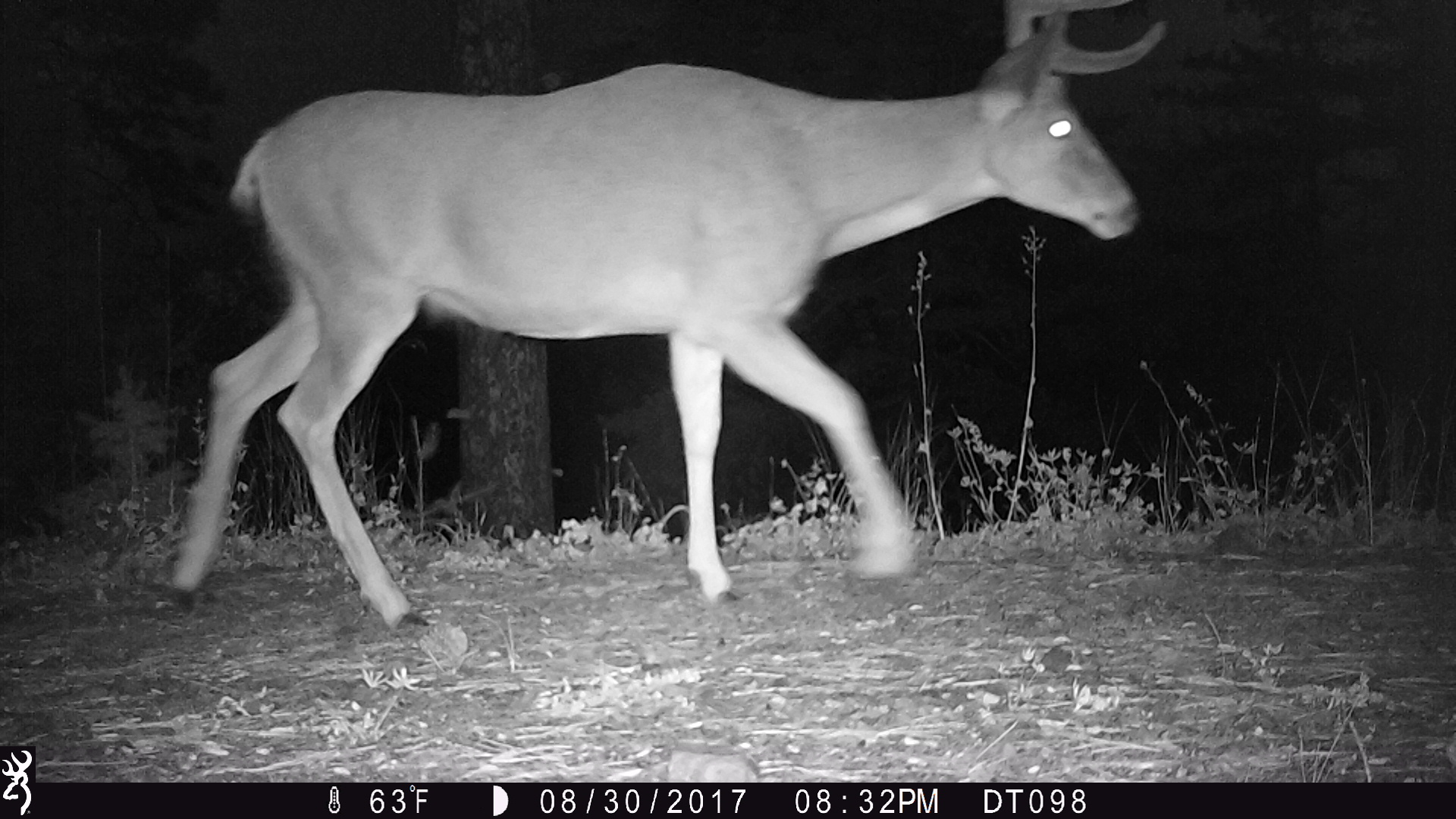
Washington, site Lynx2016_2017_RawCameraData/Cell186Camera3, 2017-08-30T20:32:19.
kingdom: Animalia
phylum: Chordata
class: Mammalia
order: Artiodactyla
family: Cervidae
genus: Odocoileus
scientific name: Odocoileus hemionus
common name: mule deer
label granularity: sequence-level